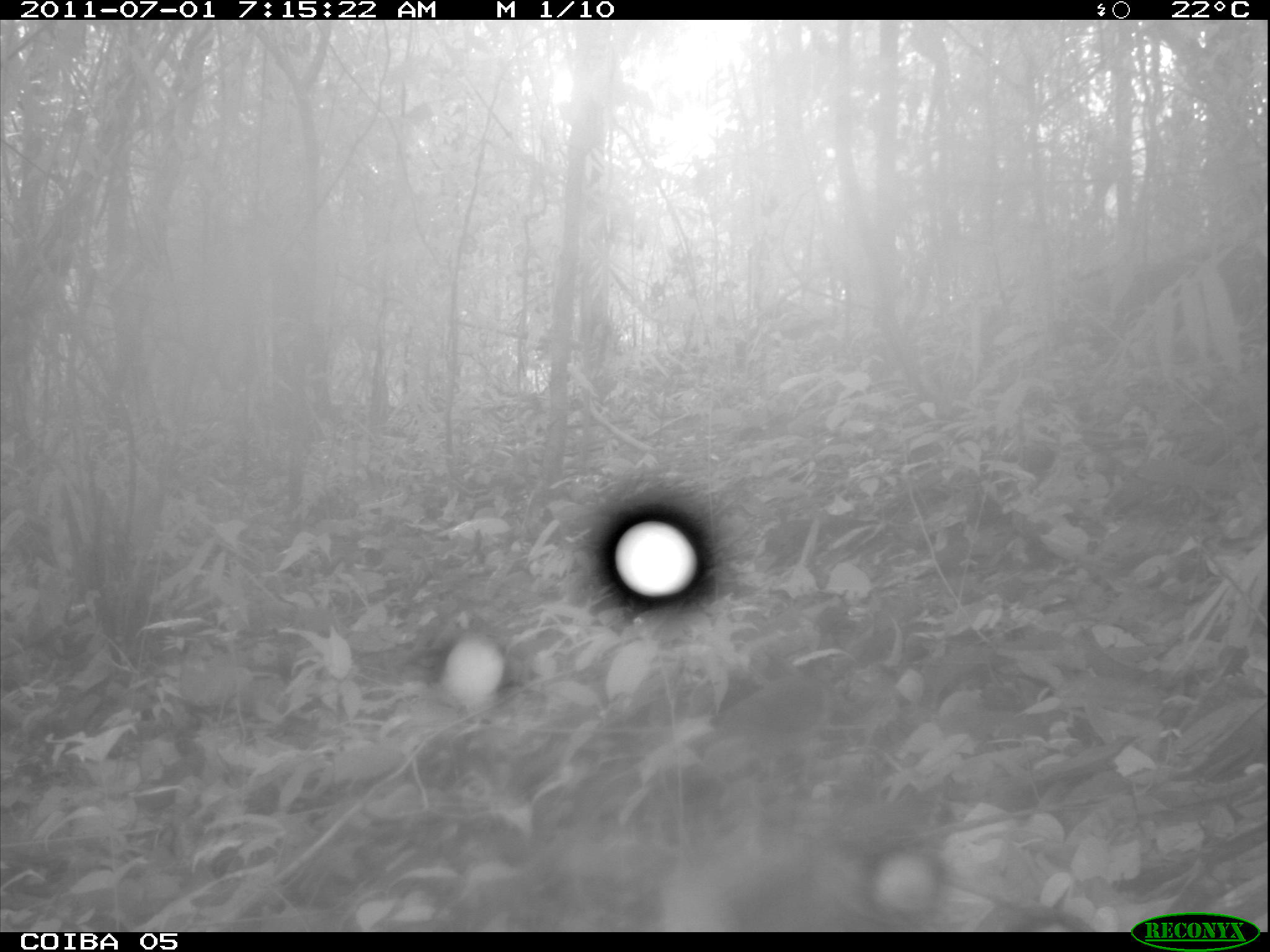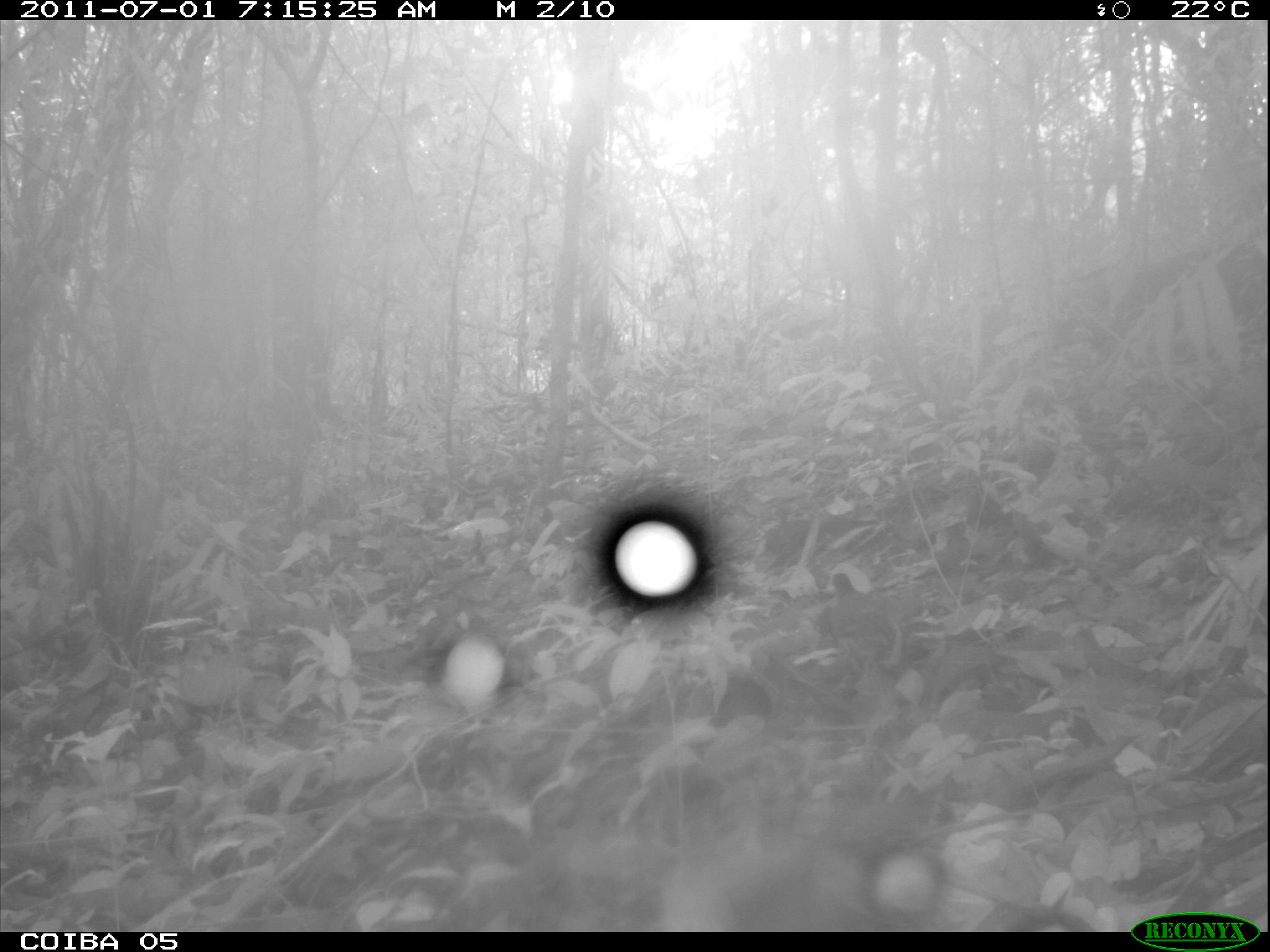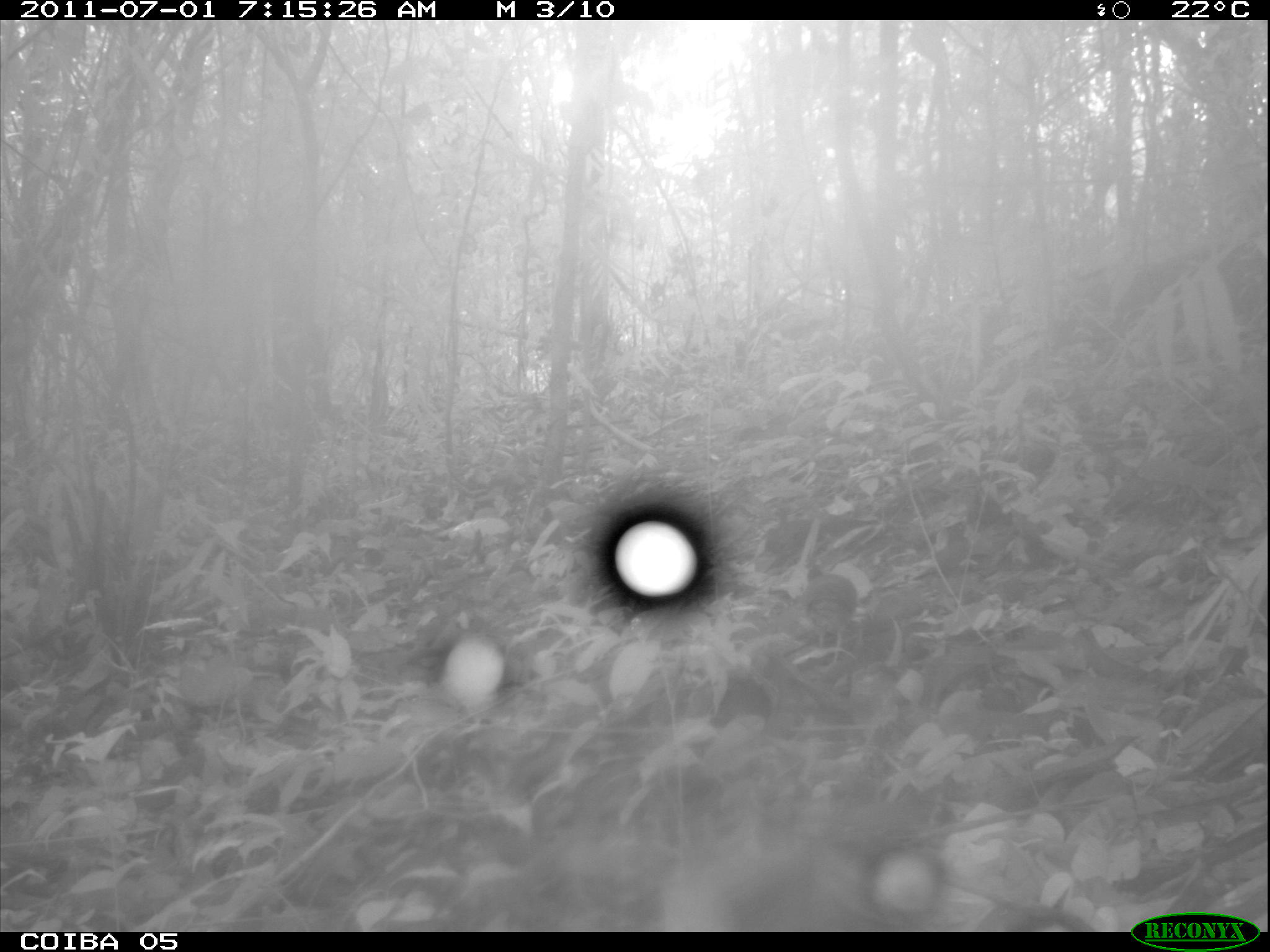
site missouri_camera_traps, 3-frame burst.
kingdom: Animalia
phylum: Chordata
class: Aves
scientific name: Aves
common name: bird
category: bird spec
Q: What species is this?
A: Bird spec (bird) (Aves).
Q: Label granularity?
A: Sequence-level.